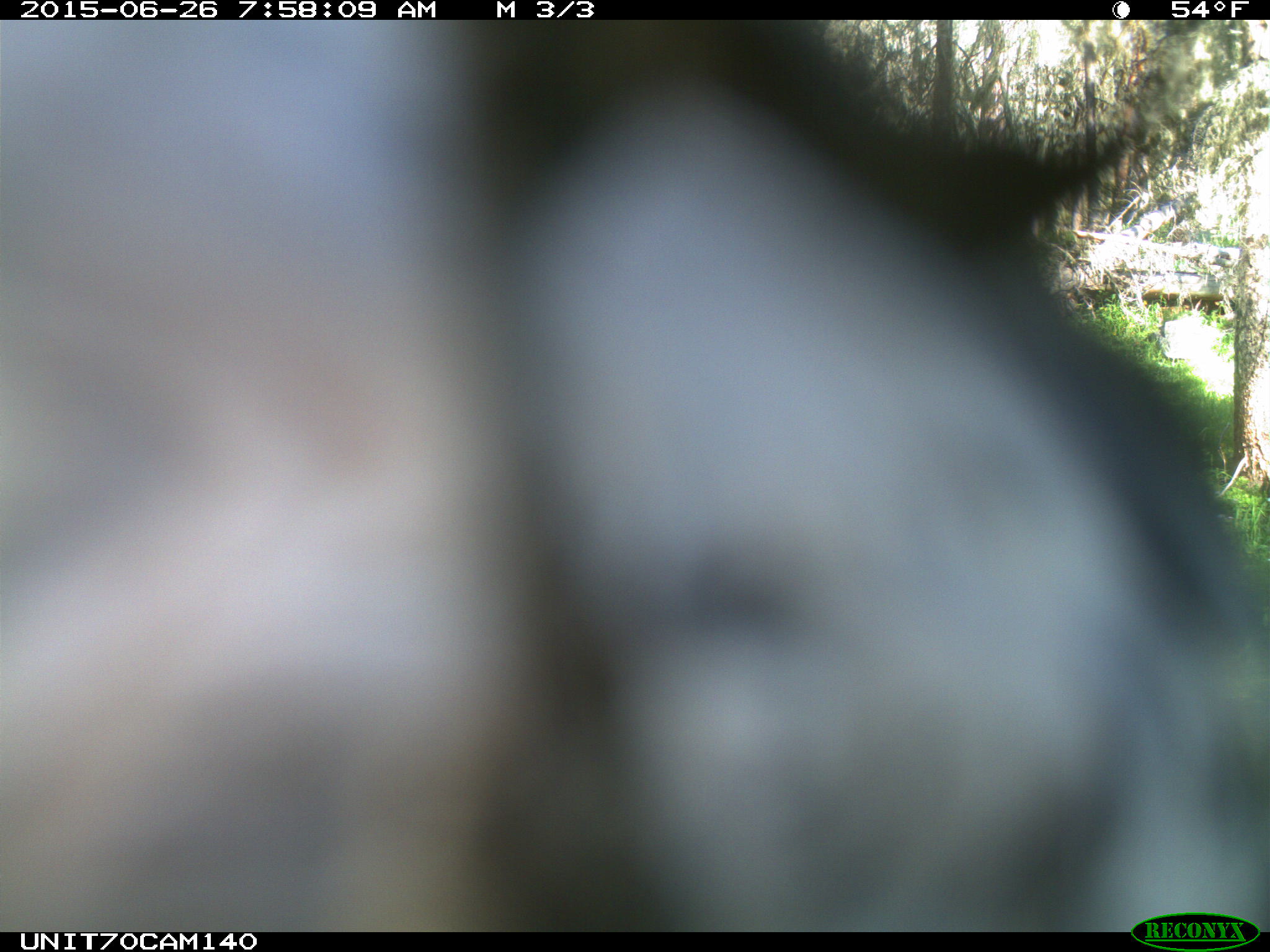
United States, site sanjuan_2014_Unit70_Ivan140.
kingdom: Animalia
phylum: Chordata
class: Aves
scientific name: Aves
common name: birds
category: unidentified bird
Unidentified bird (birds) (Aves).